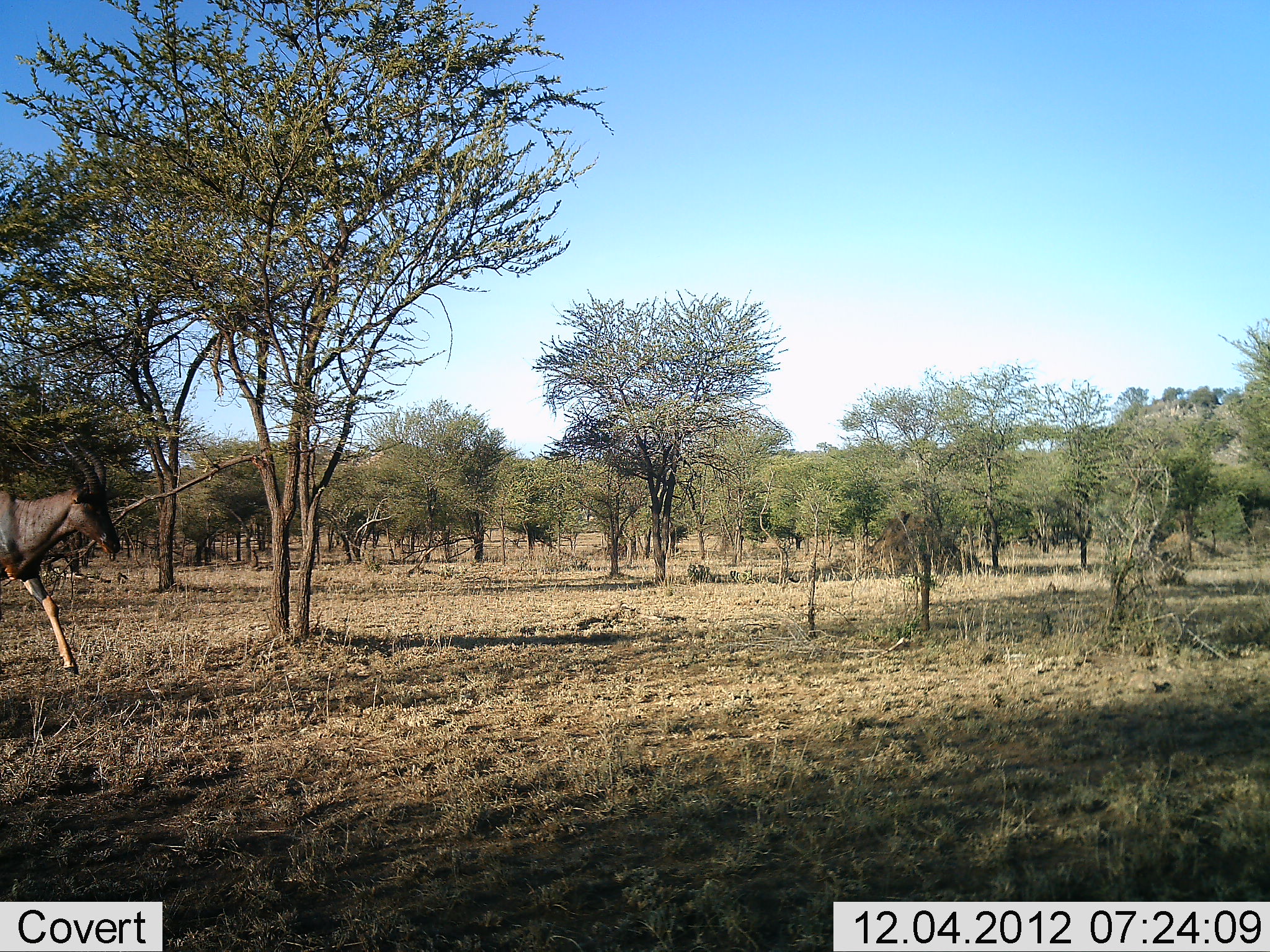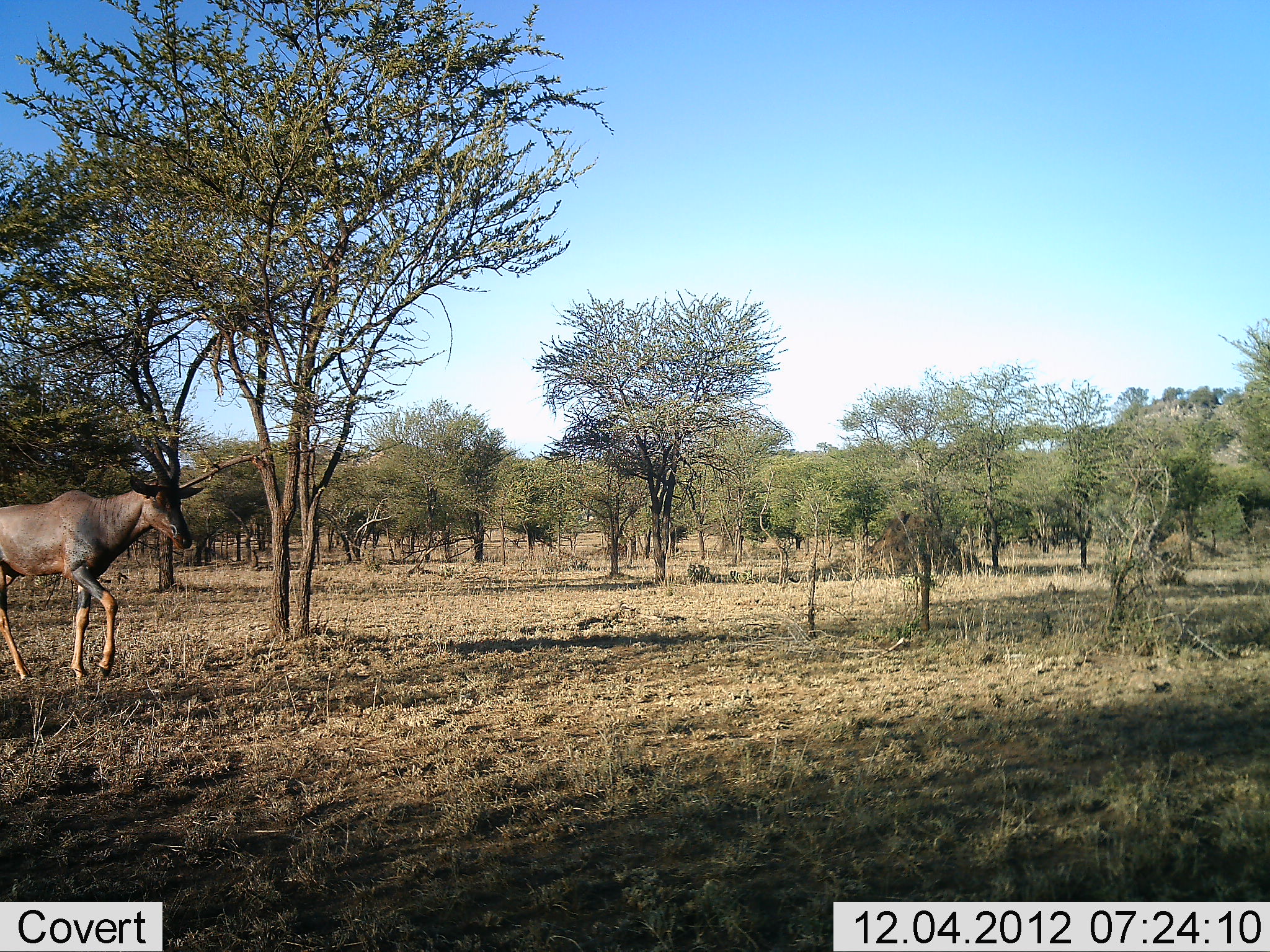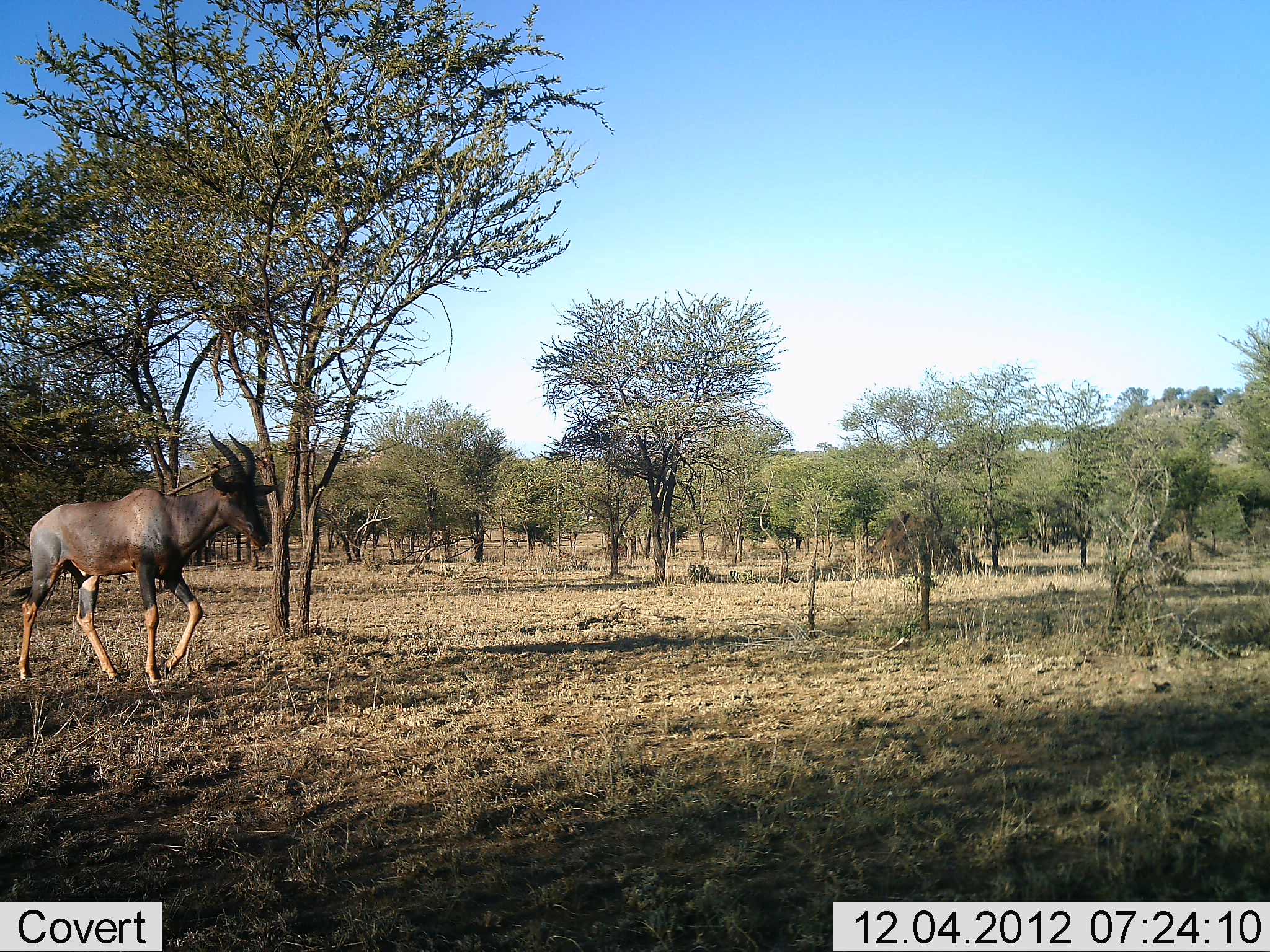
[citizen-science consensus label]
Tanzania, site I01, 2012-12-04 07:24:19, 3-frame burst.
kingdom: Animalia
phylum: Chordata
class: Mammalia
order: Artiodactyla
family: Bovidae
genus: Damaliscus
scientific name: Damaliscus lunatus jimela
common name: topi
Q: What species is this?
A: Topi (Damaliscus lunatus jimela).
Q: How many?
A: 1.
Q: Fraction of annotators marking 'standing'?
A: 0%.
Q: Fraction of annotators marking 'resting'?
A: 0%.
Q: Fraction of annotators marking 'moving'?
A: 100%.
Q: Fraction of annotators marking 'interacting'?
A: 0%.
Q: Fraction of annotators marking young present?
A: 0%.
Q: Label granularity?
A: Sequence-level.